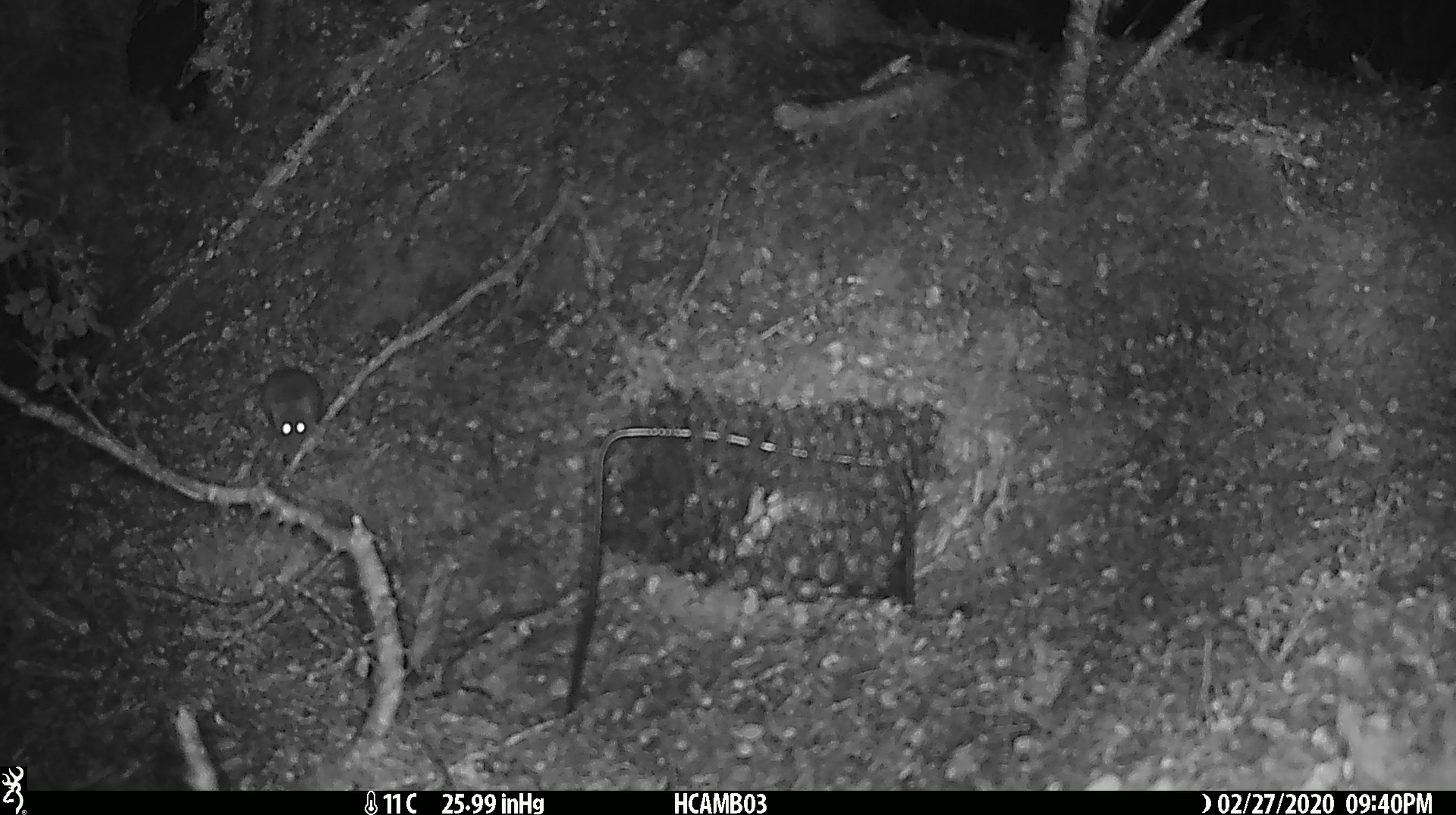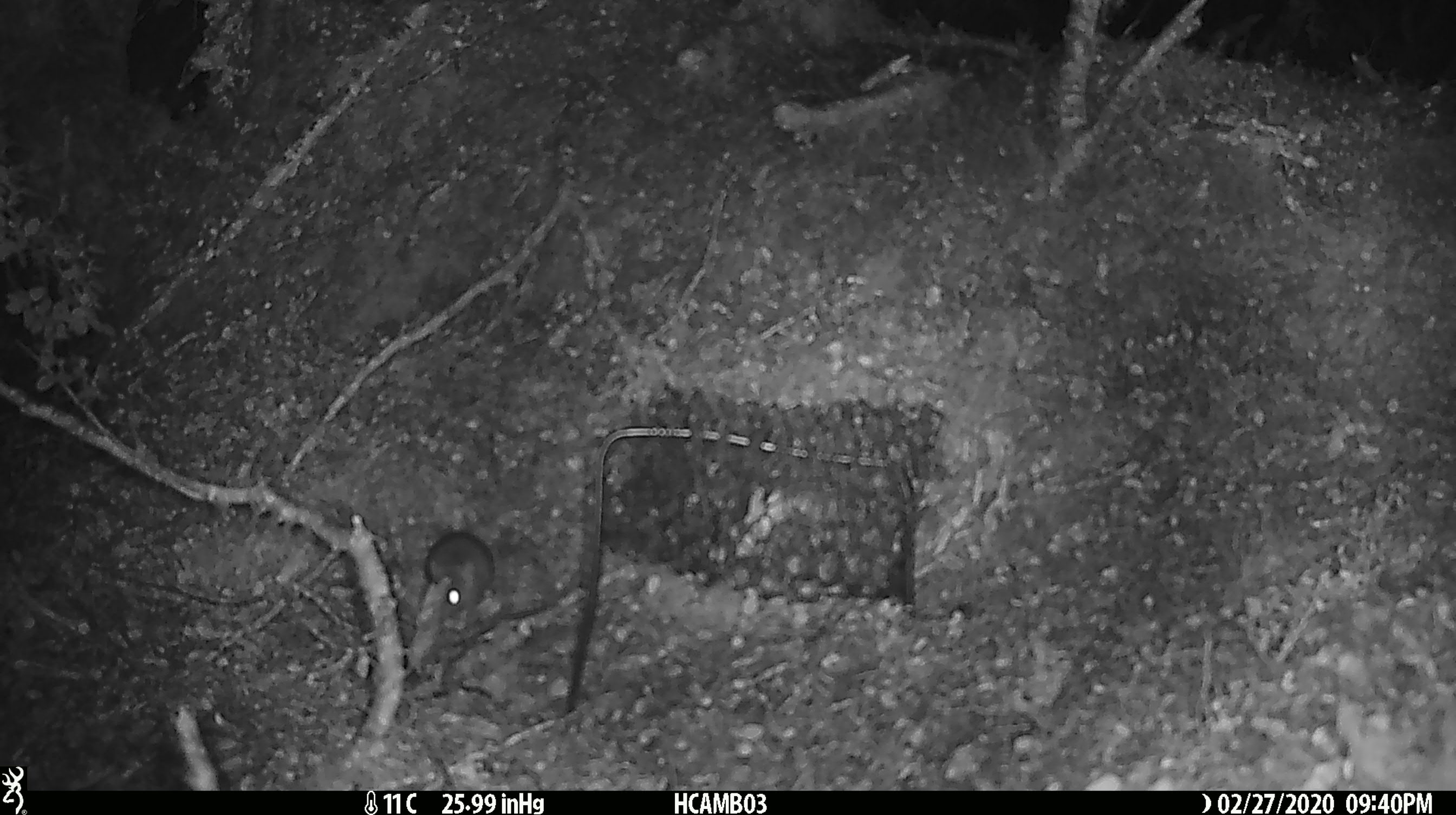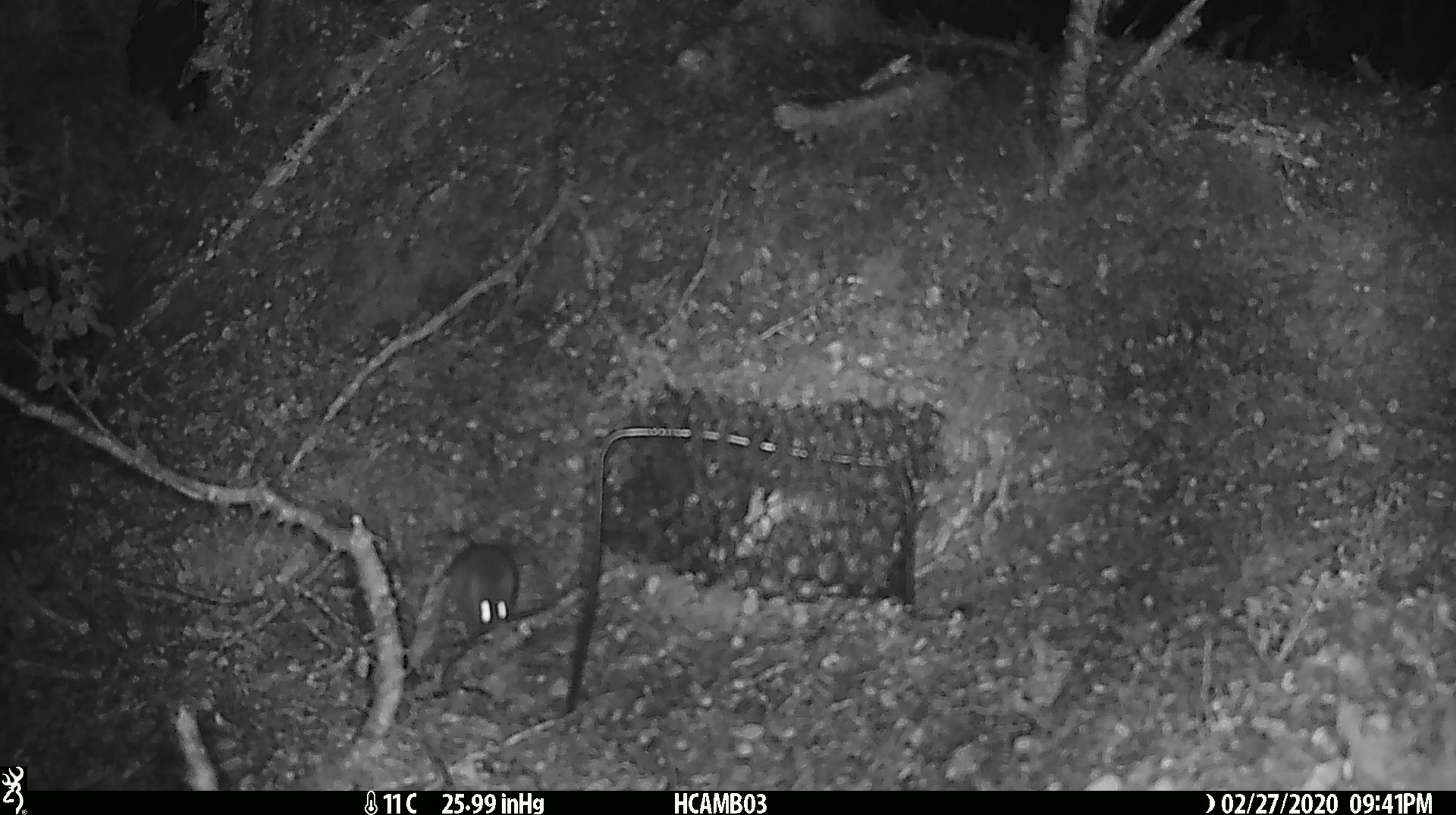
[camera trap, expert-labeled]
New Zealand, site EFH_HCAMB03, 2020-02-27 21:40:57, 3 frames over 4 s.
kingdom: Animalia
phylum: Chordata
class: Mammalia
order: Rodentia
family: Muridae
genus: Mus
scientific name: Mus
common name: mouse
Mouse (Mus).